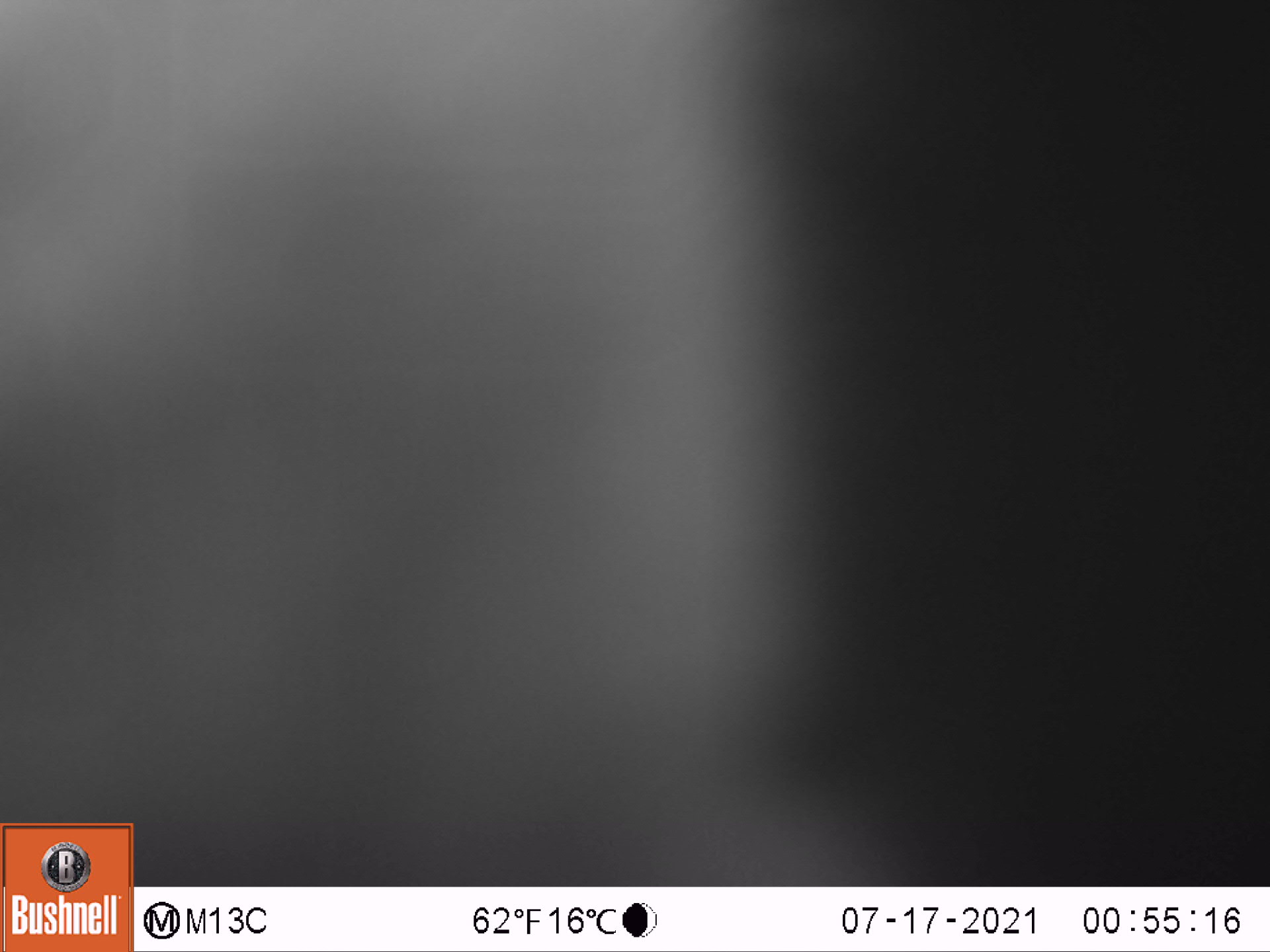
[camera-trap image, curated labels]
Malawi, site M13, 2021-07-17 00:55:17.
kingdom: Animalia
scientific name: Animalia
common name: other animal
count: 1